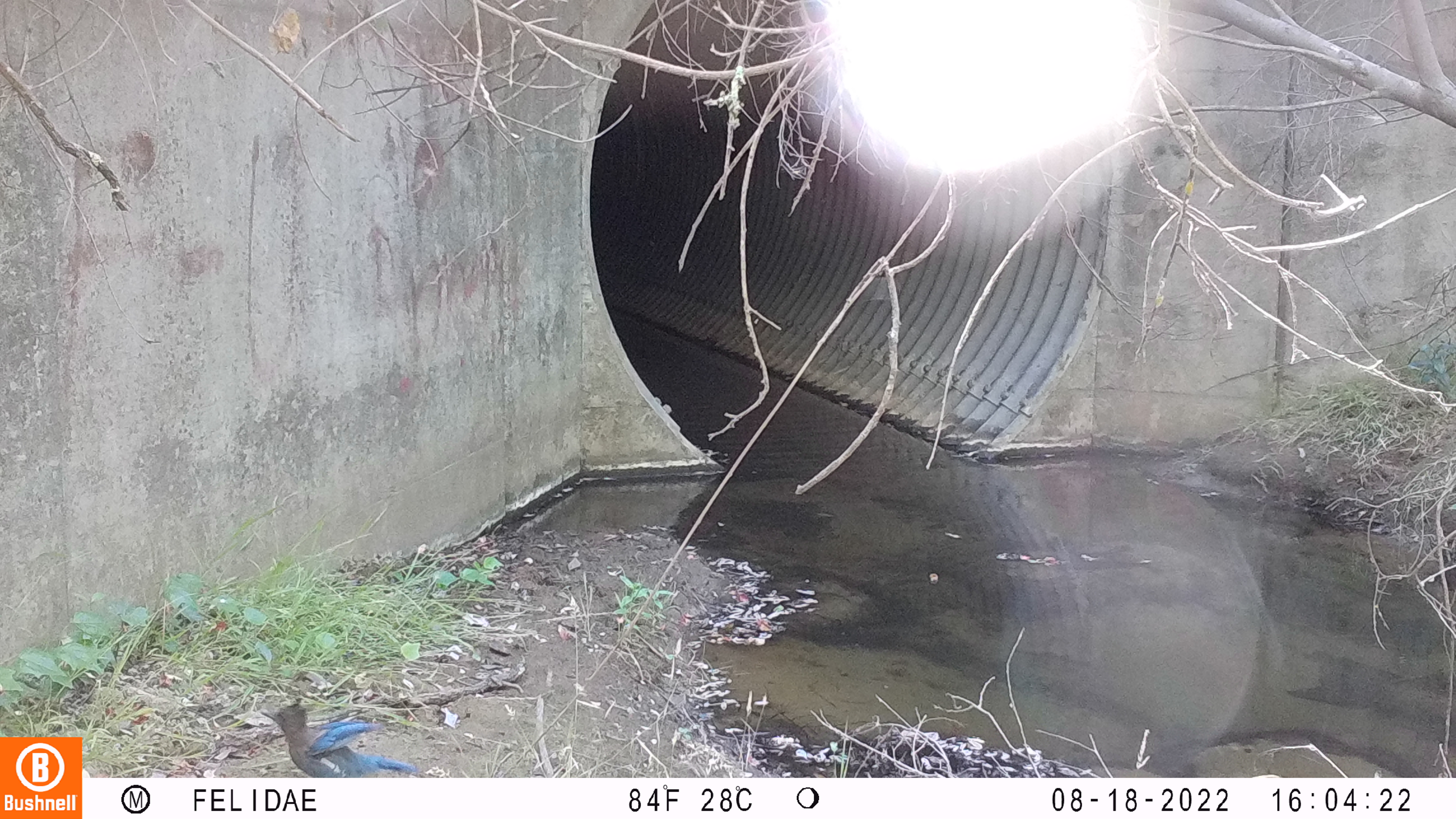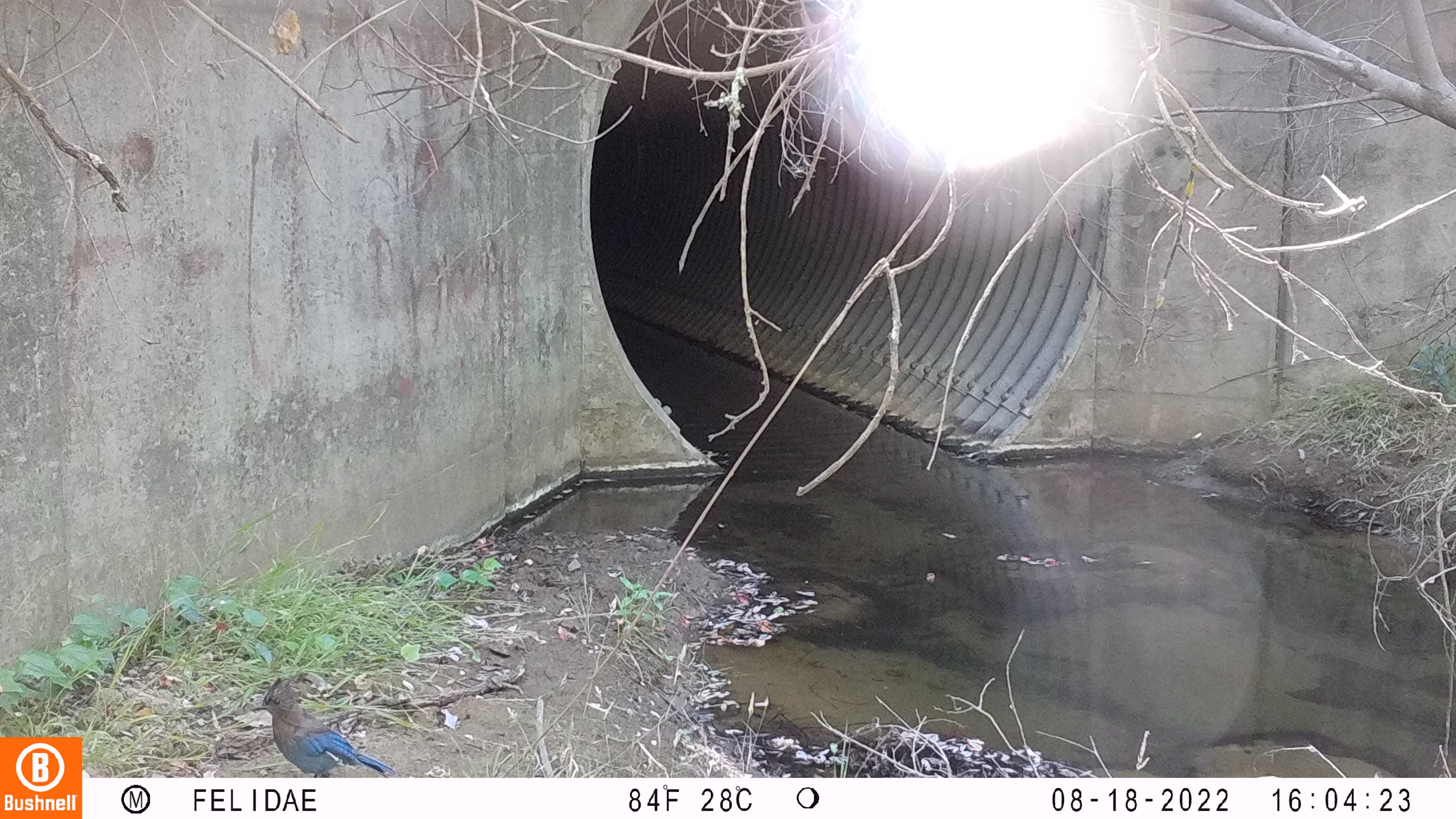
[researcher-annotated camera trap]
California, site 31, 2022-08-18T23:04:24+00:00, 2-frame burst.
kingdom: Animalia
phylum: Chordata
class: Aves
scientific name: Aves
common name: bird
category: unknown bird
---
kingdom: Animalia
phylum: Chordata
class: Aves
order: Passeriformes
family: Corvidae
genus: Cyanocitta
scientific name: Cyanocitta stelleri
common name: steller's jay